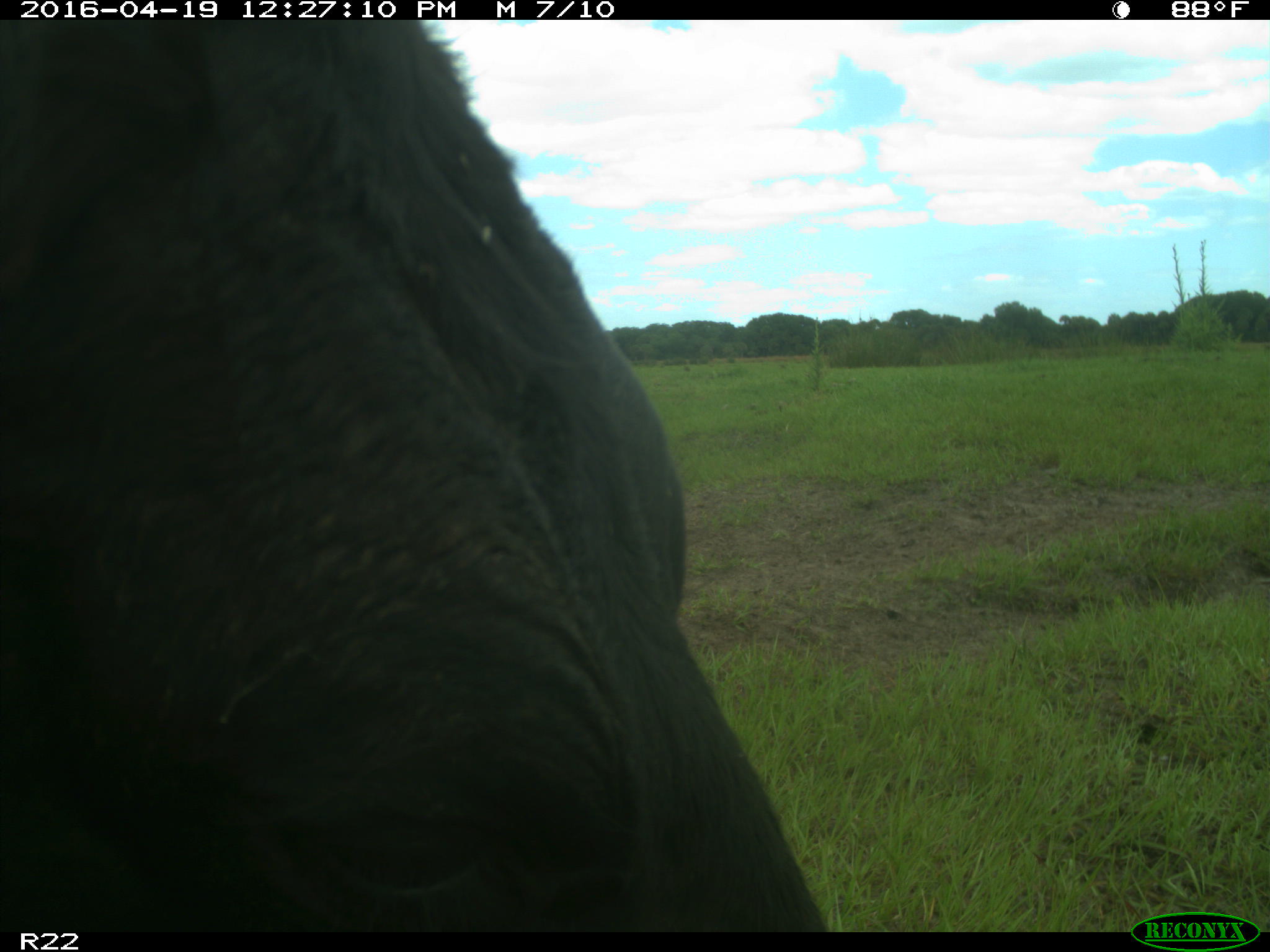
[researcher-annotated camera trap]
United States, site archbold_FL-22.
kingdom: Animalia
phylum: Chordata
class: Mammalia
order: Artiodactyla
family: Bovidae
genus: Bos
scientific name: Bos taurus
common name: domestic cow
Bos taurus (domestic cow).